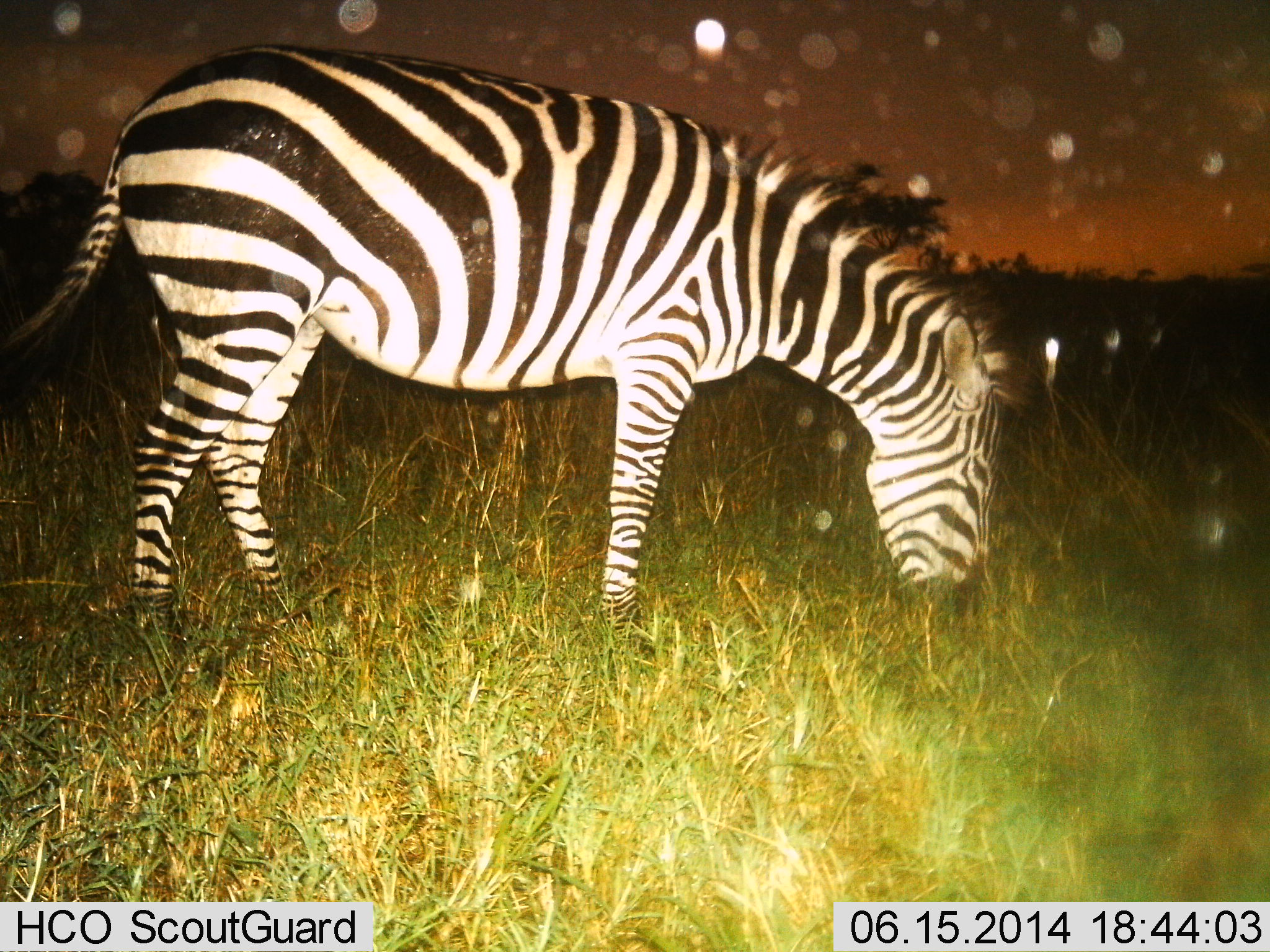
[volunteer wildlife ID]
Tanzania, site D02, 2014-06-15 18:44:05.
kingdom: Animalia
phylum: Chordata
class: Mammalia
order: Perissodactyla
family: Equidae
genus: Equus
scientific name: Equus quagga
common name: plains zebra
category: zebra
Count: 1.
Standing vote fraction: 20%.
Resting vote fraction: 0%.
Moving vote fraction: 0%.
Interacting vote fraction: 0%.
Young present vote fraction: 0%.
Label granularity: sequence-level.